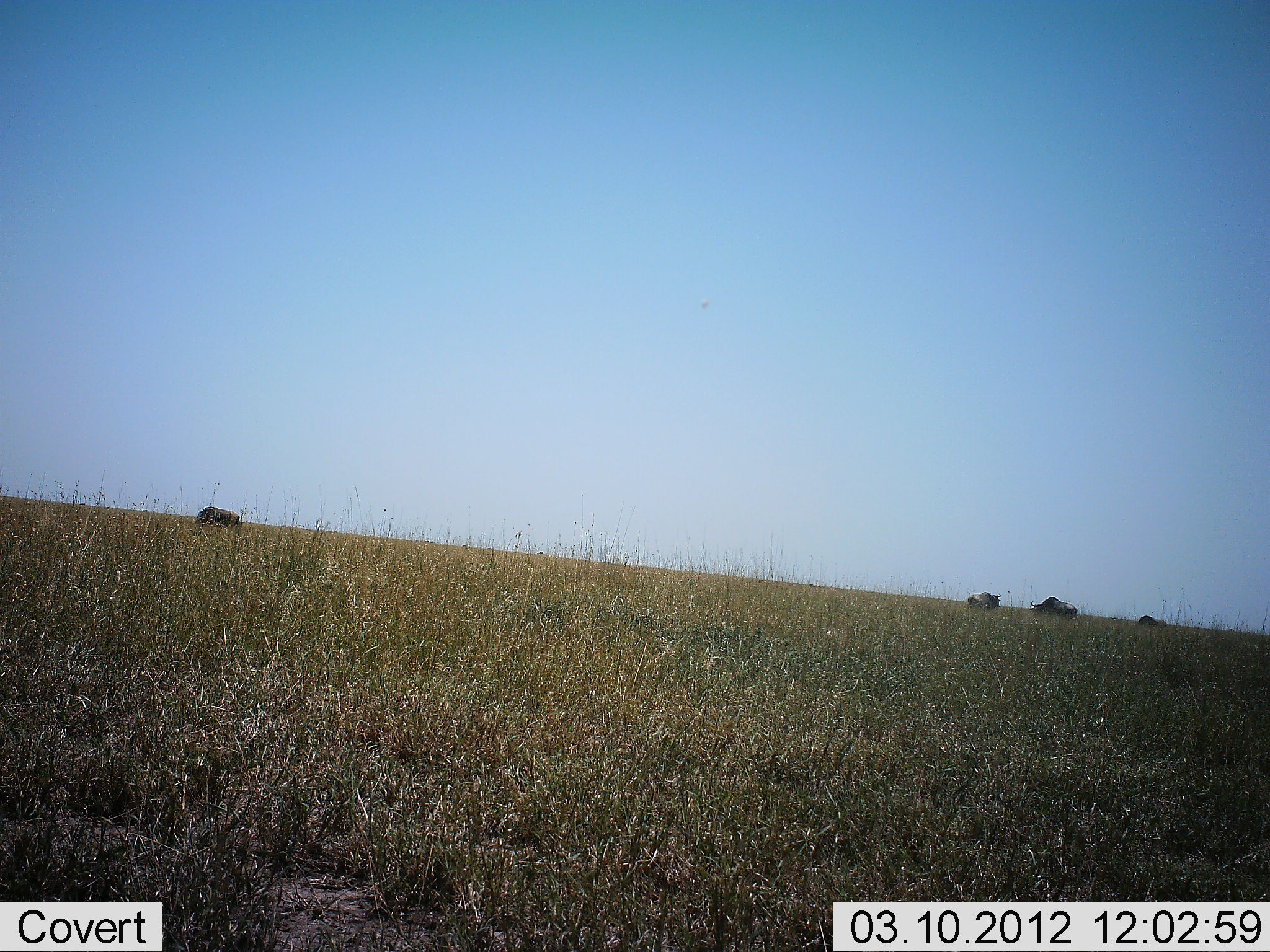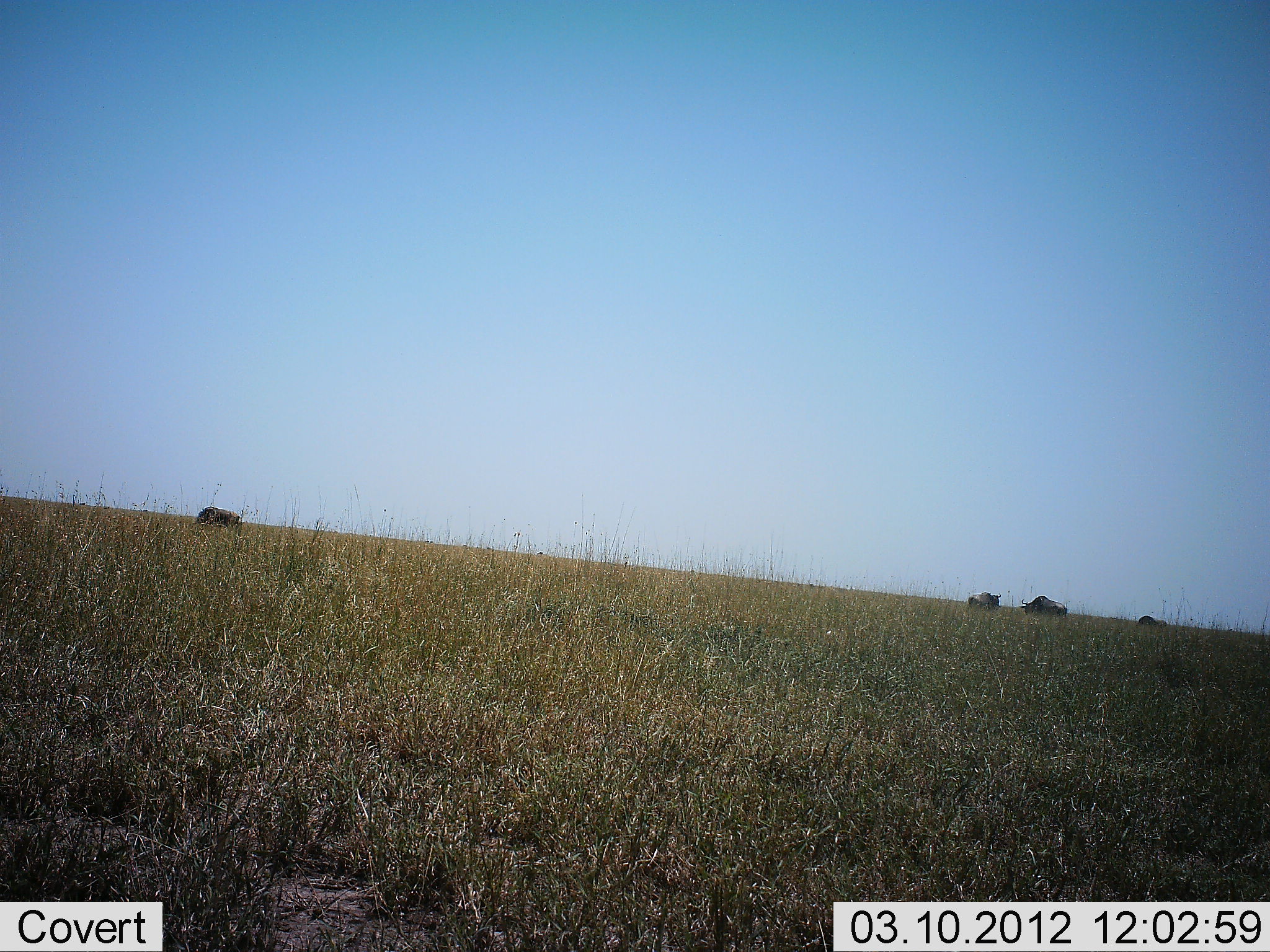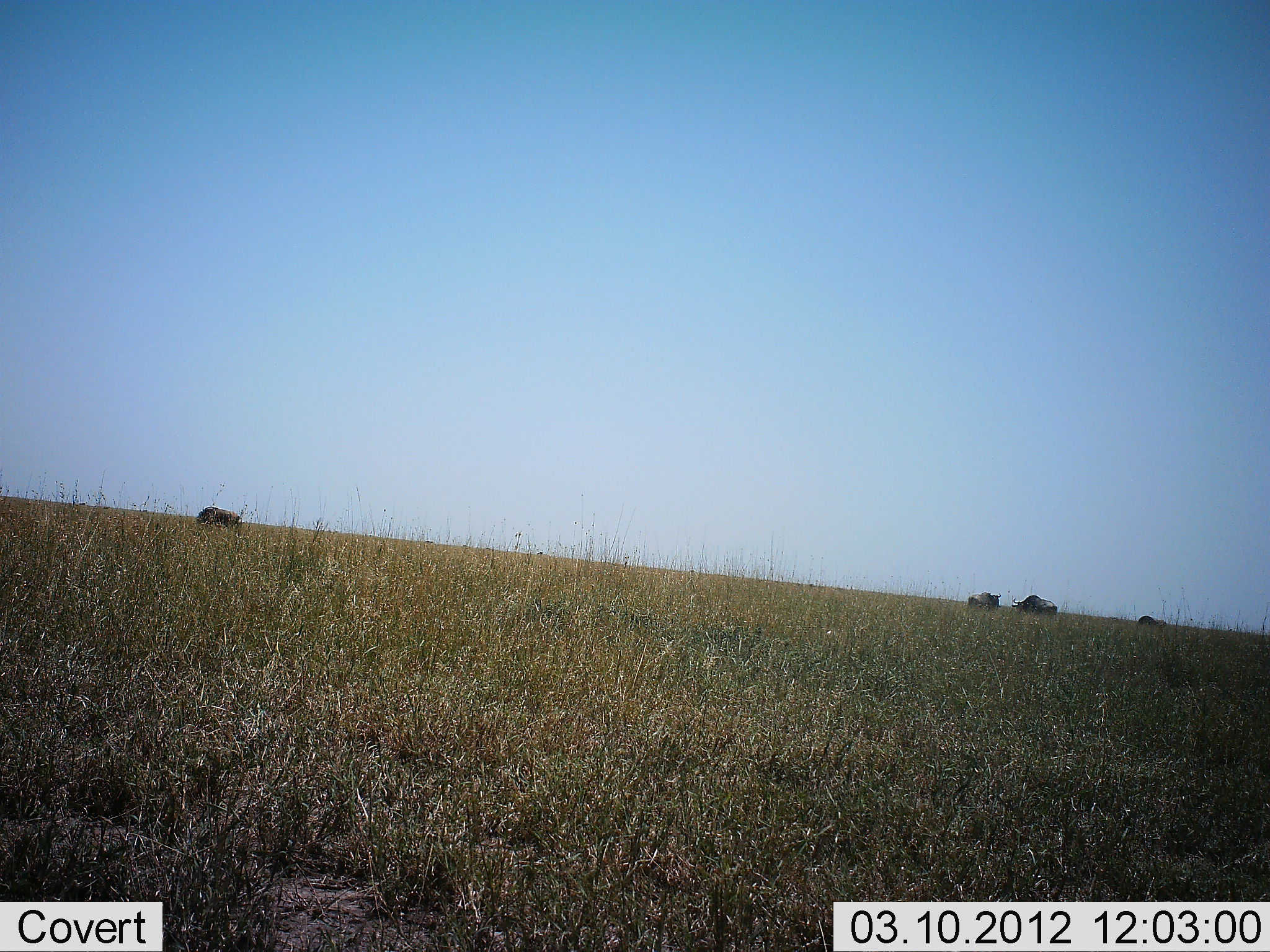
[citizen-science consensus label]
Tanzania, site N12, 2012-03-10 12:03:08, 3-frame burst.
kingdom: Animalia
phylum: Chordata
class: Mammalia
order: Artiodactyla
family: Bovidae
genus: Connochaetes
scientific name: Connochaetes taurinus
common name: blue wildebeest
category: wildebeest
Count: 4.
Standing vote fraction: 37%.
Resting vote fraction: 5%.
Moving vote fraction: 53%.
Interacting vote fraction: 5%.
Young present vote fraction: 0%.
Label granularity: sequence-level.